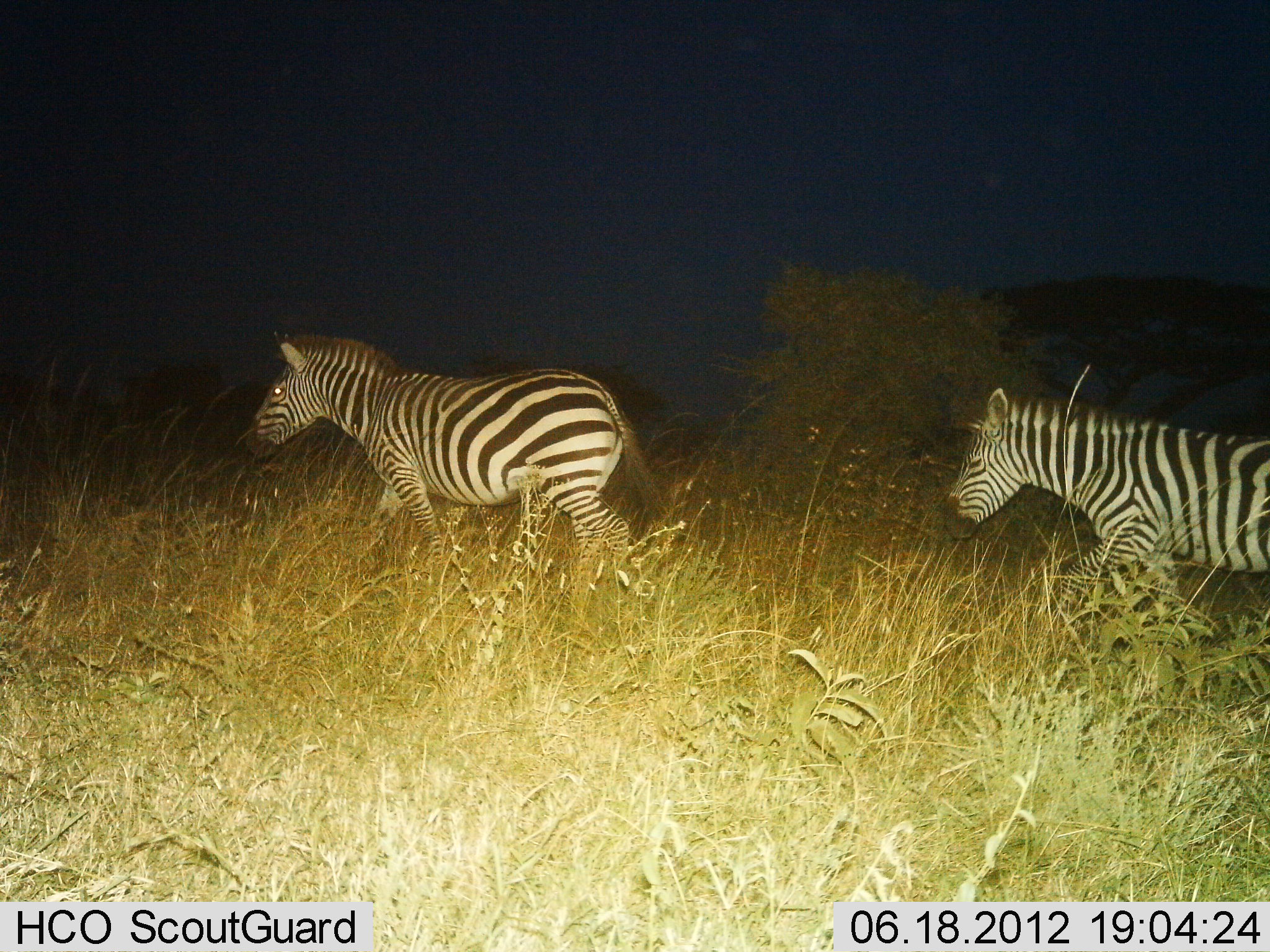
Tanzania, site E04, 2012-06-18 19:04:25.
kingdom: Animalia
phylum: Chordata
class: Mammalia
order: Perissodactyla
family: Equidae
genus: Equus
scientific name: Equus quagga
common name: plains zebra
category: zebra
Zebra (plains zebra) (Equus quagga), count 2. Behavior (volunteer vote fractions): standing 0%, resting 0%, moving 100%, interacting 0%. Young present (vote fraction): 10%. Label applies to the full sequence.